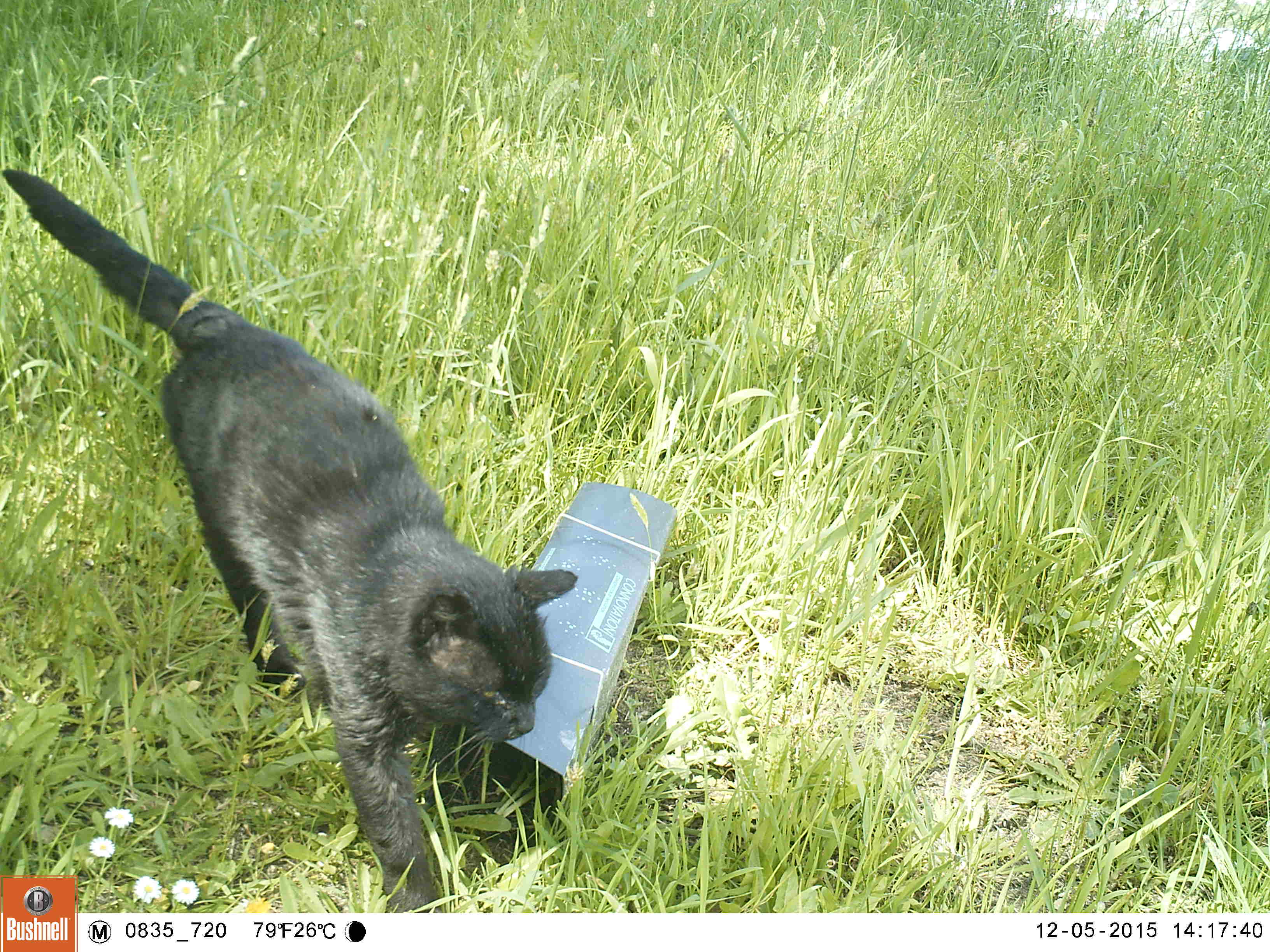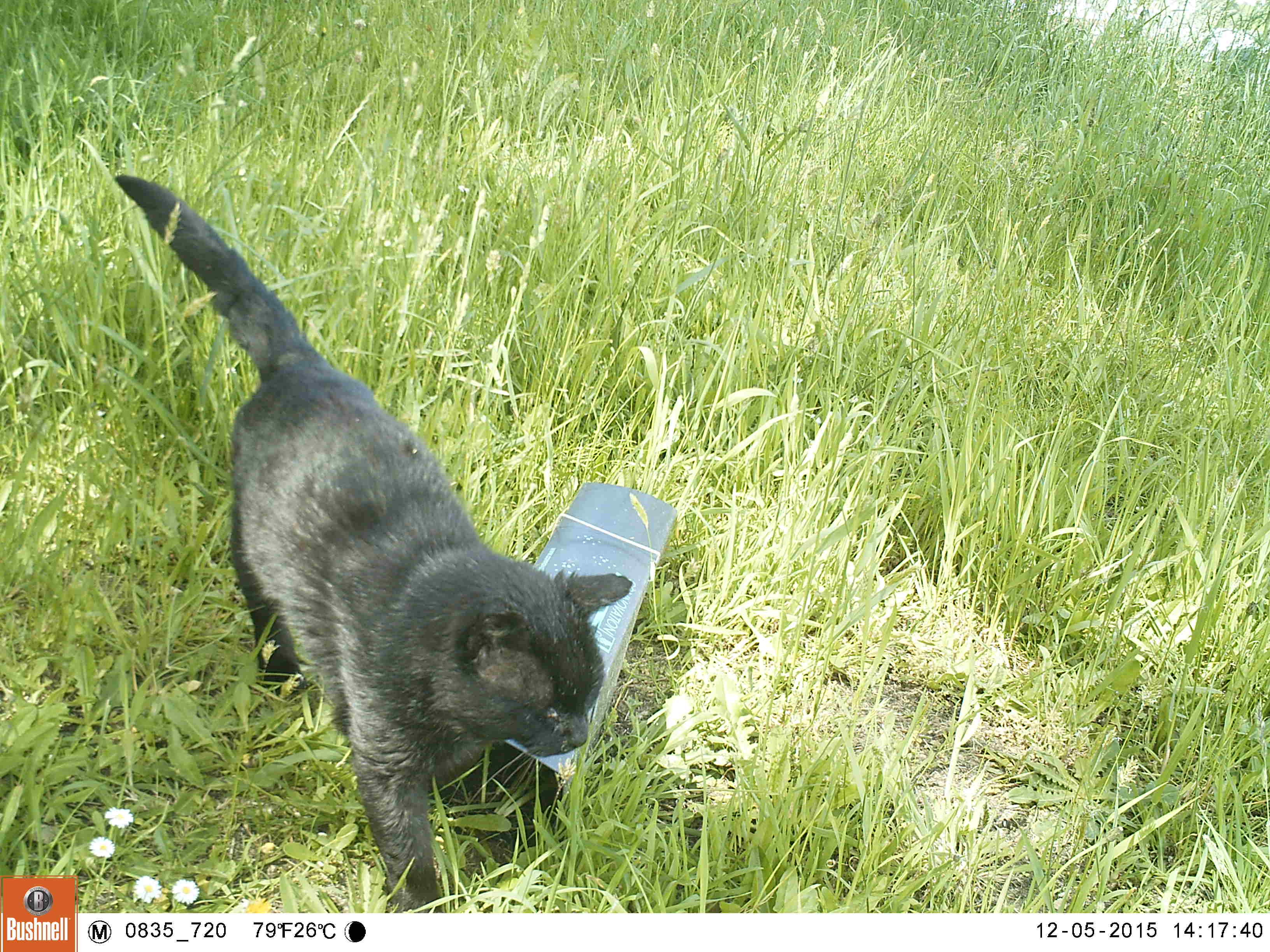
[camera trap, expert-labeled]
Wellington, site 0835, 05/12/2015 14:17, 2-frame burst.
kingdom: Animalia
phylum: Chordata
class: Mammalia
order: Carnivora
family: Felidae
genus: Felis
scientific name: Felis catus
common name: cat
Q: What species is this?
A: Cat (Felis catus).